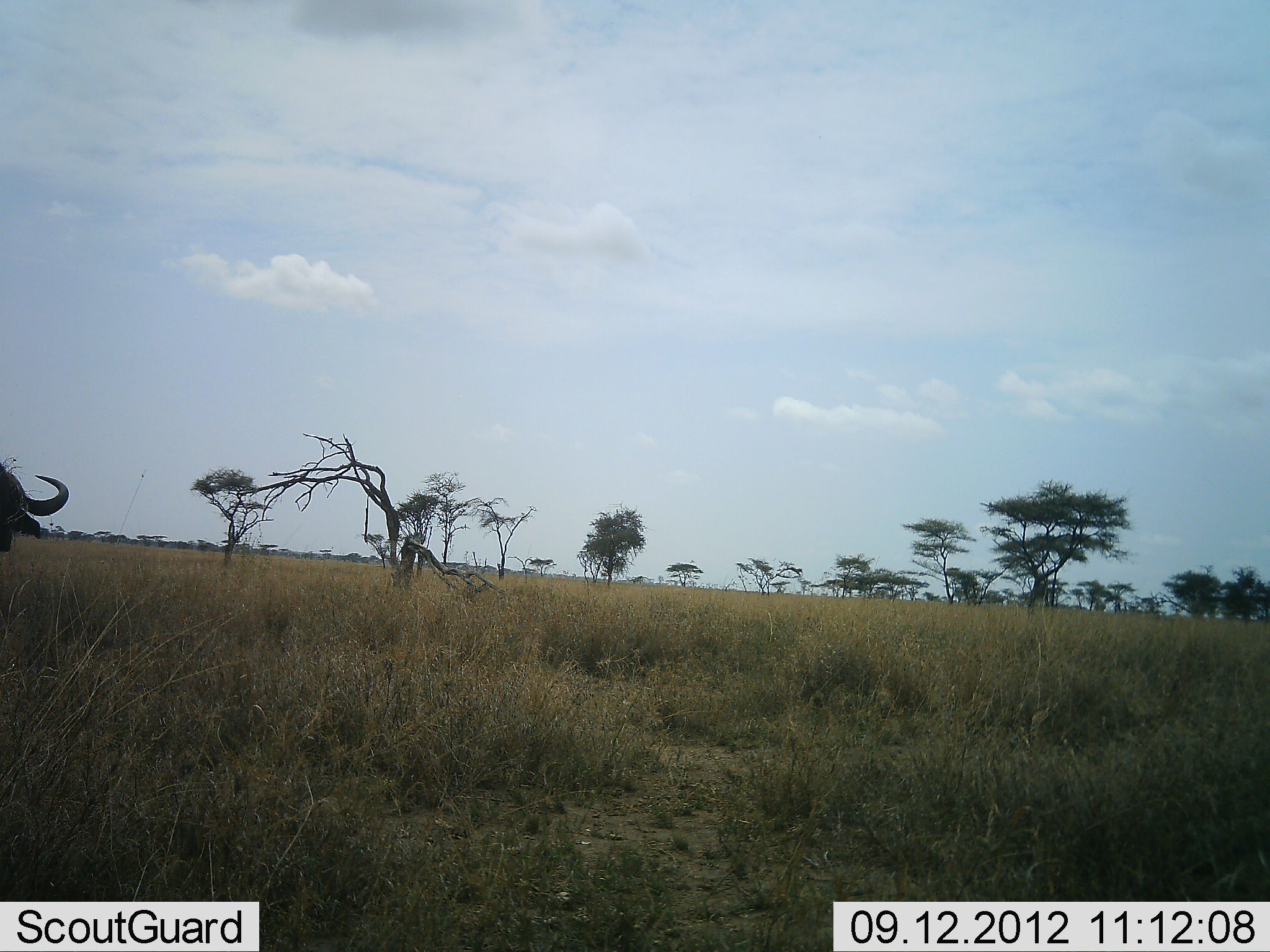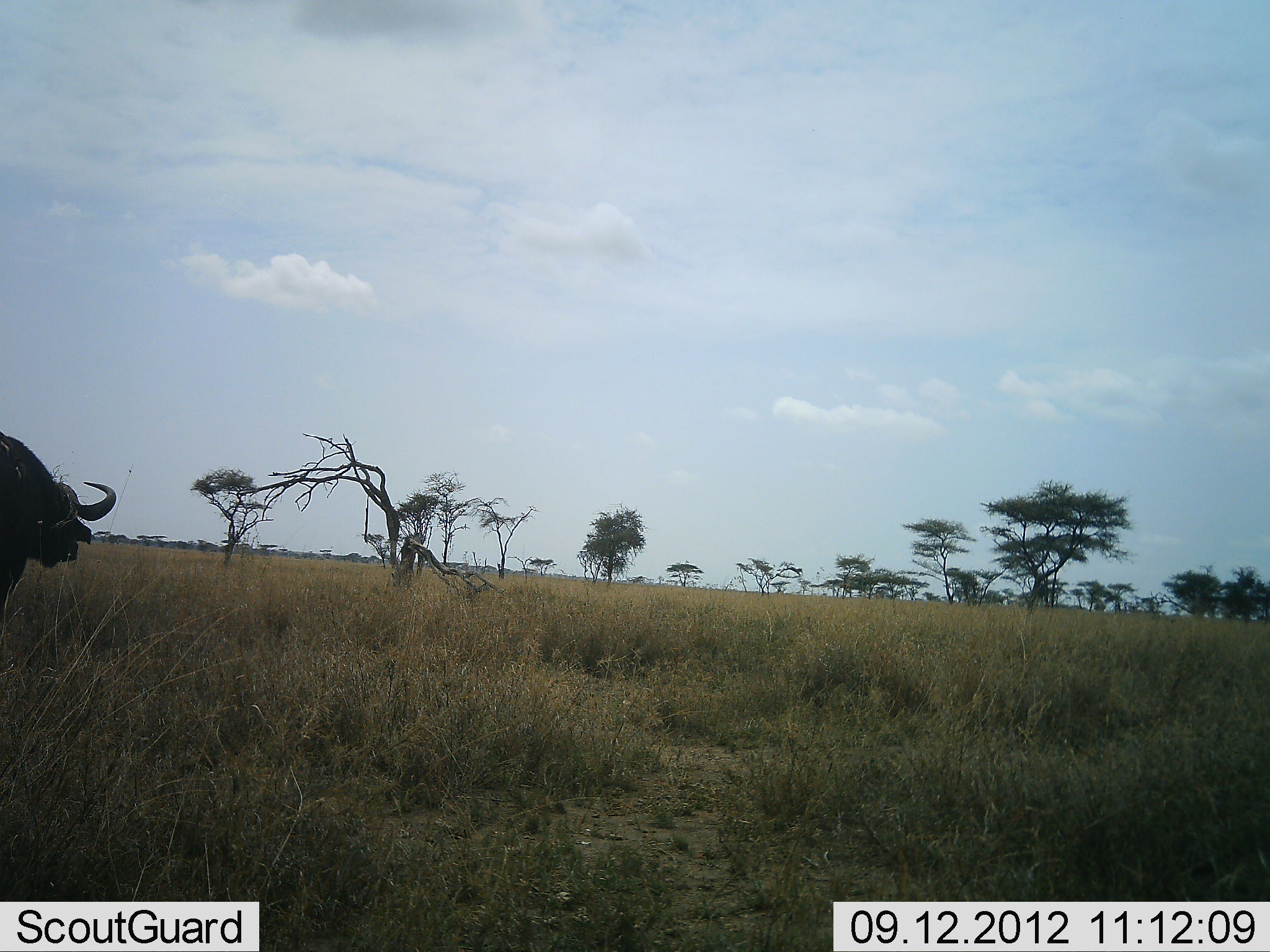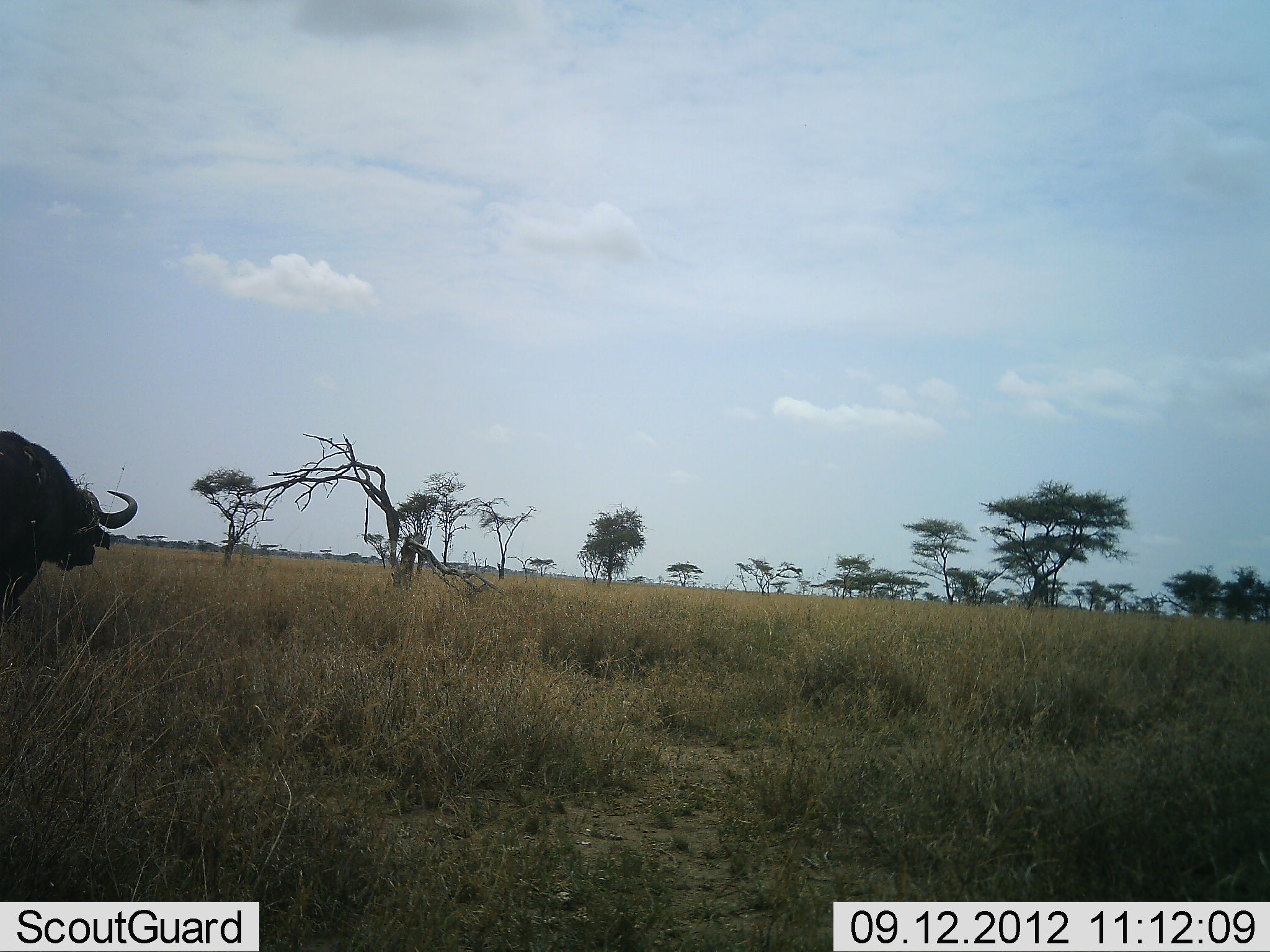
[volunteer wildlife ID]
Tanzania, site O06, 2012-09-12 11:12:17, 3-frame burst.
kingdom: Animalia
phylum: Chordata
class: Mammalia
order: Artiodactyla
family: Bovidae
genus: Syncerus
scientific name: Syncerus caffer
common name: cape buffalo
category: buffalo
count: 1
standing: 30%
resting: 0%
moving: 70%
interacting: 0%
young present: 0%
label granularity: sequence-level